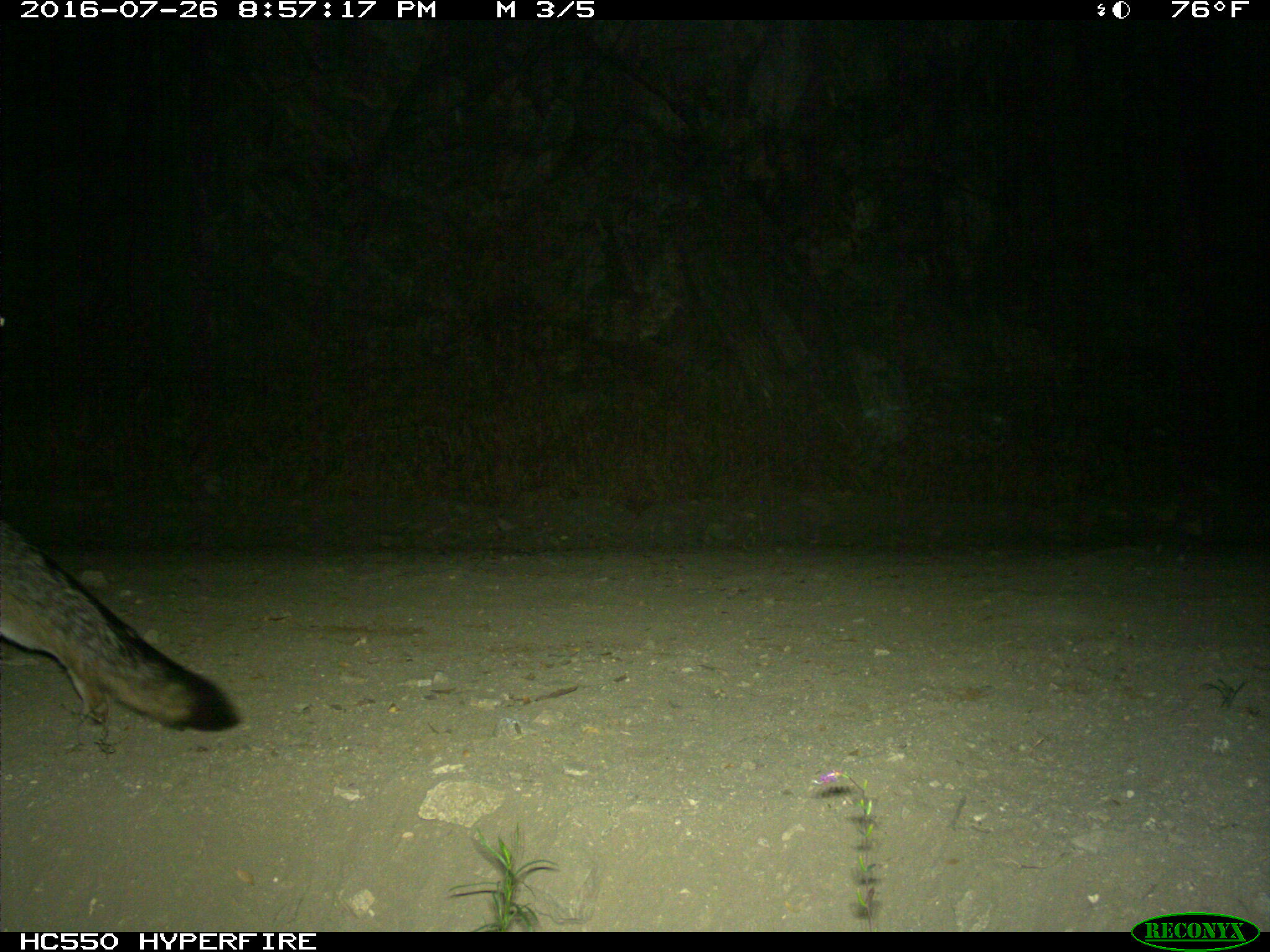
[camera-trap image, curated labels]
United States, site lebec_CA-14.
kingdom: Animalia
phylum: Chordata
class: Mammalia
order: Carnivora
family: Canidae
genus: Urocyon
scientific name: Urocyon cinereoargenteus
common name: gray fox